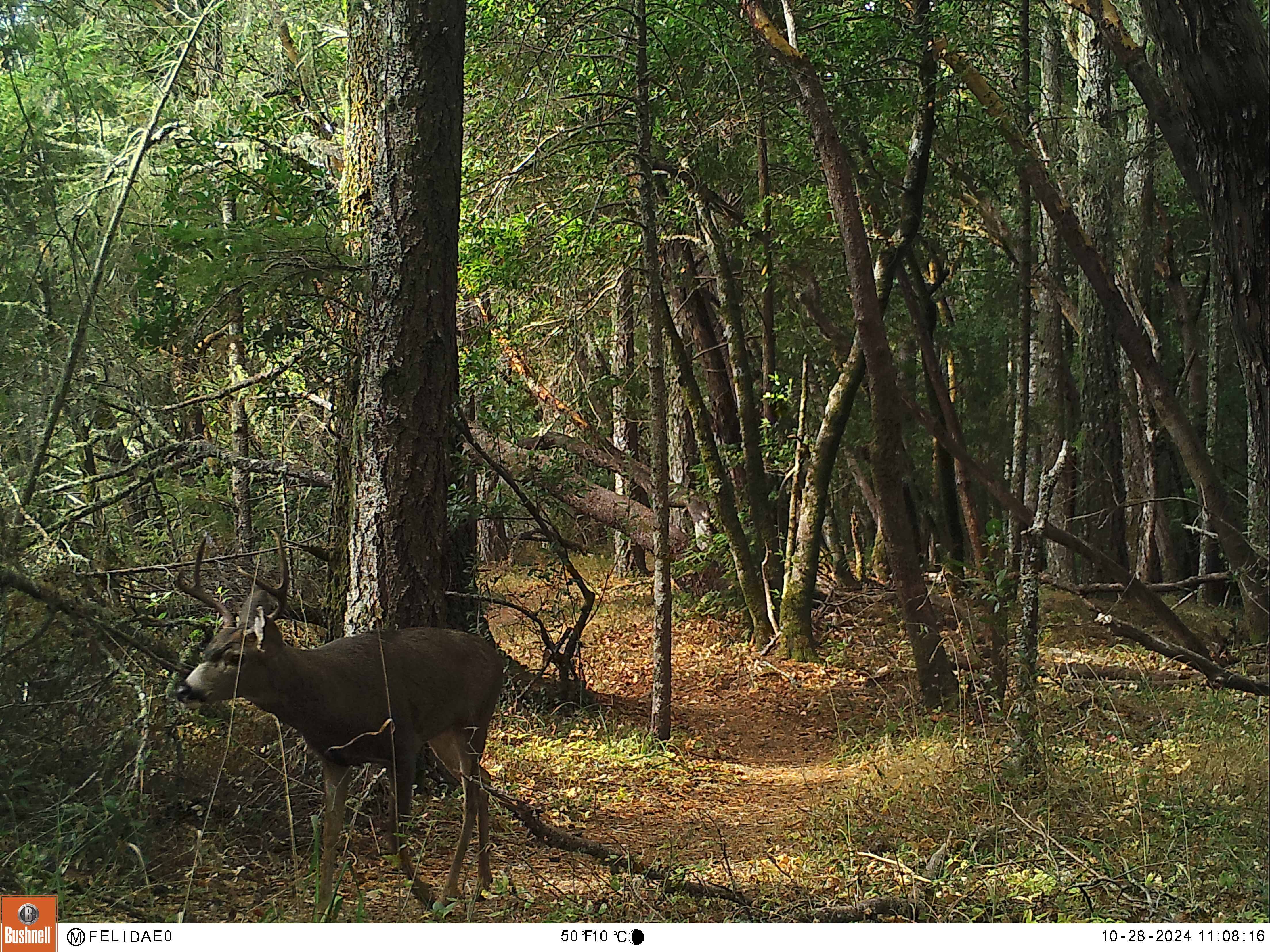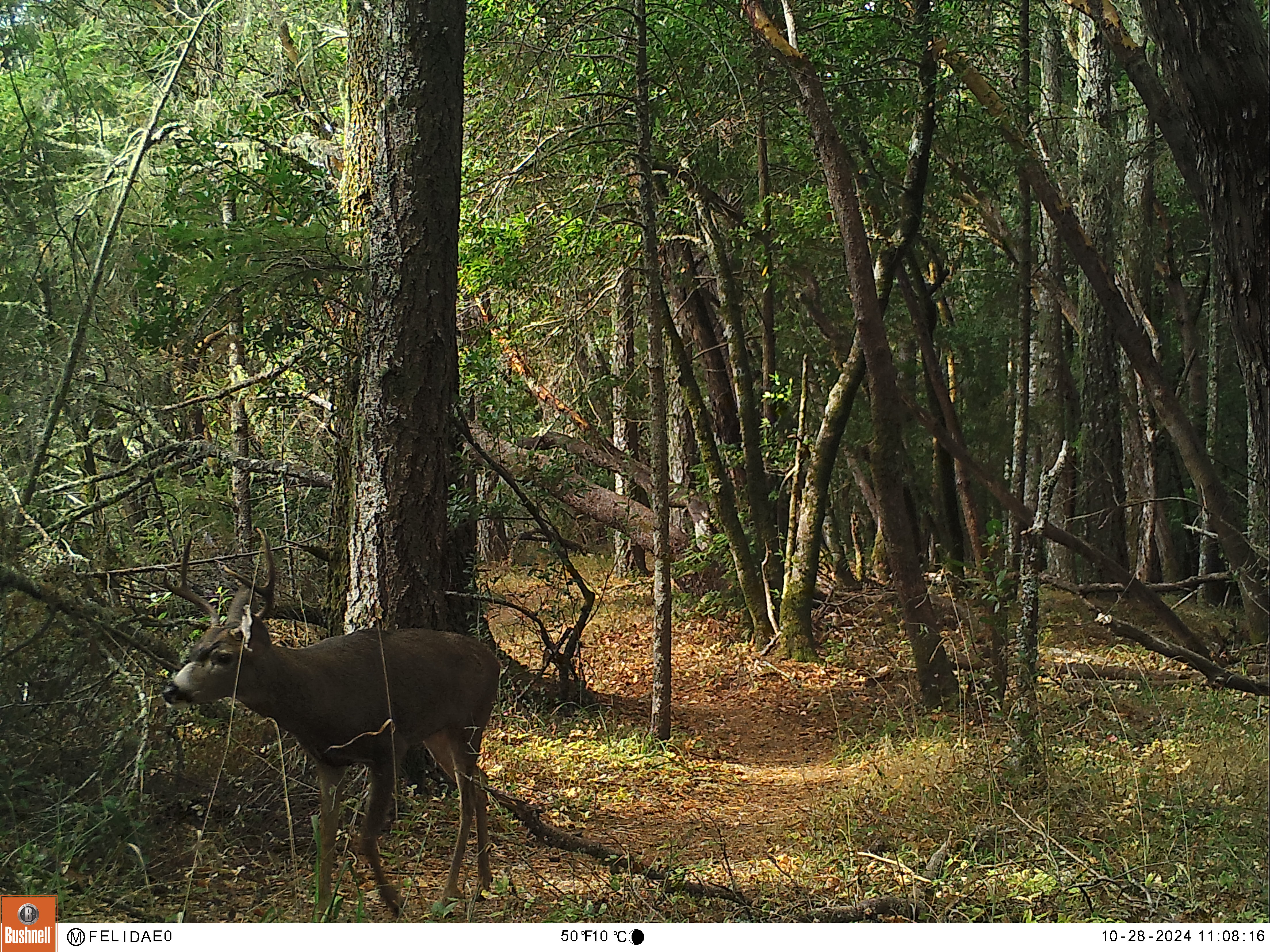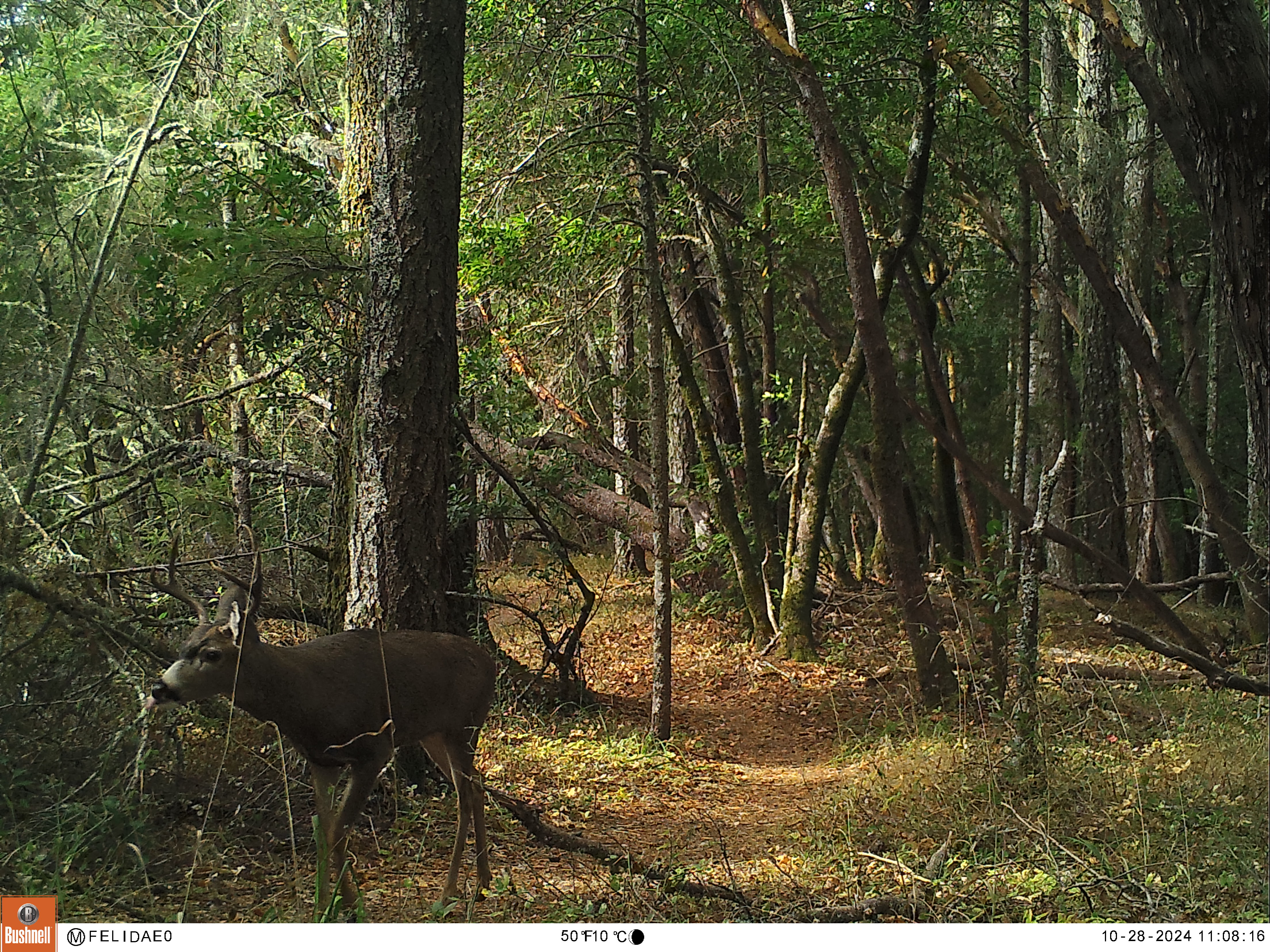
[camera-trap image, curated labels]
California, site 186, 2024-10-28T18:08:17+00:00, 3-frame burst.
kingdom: Animalia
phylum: Chordata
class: Mammalia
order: Artiodactyla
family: Cervidae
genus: Odocoileus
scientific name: Odocoileus hemionus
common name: mule deer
Mule deer (Odocoileus hemionus).